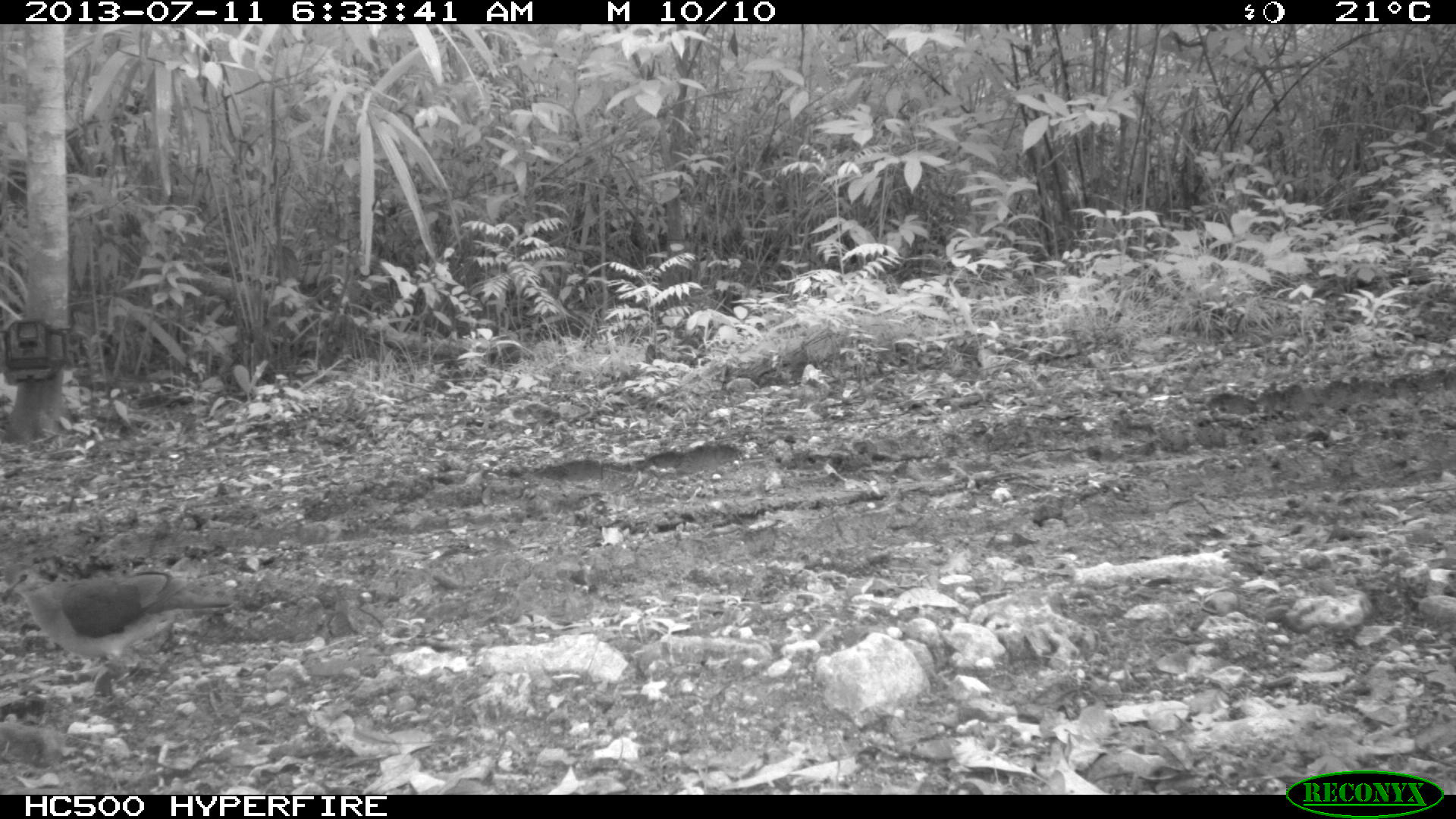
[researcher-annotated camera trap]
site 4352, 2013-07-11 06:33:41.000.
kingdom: Animalia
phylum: Chordata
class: Aves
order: Columbiformes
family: Columbidae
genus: Leptotila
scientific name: Leptotila plumbeiceps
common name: gray-headed dove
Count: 1.